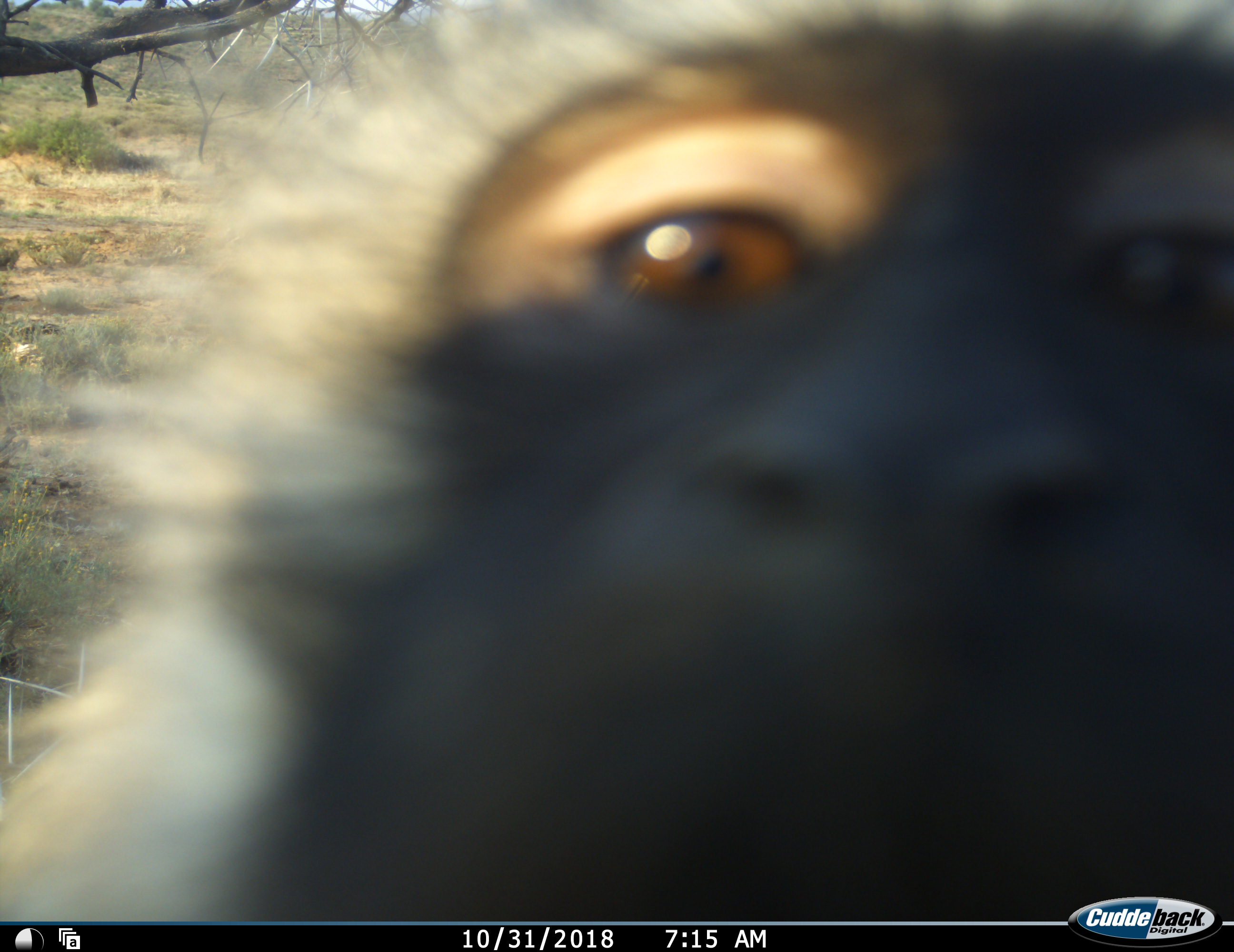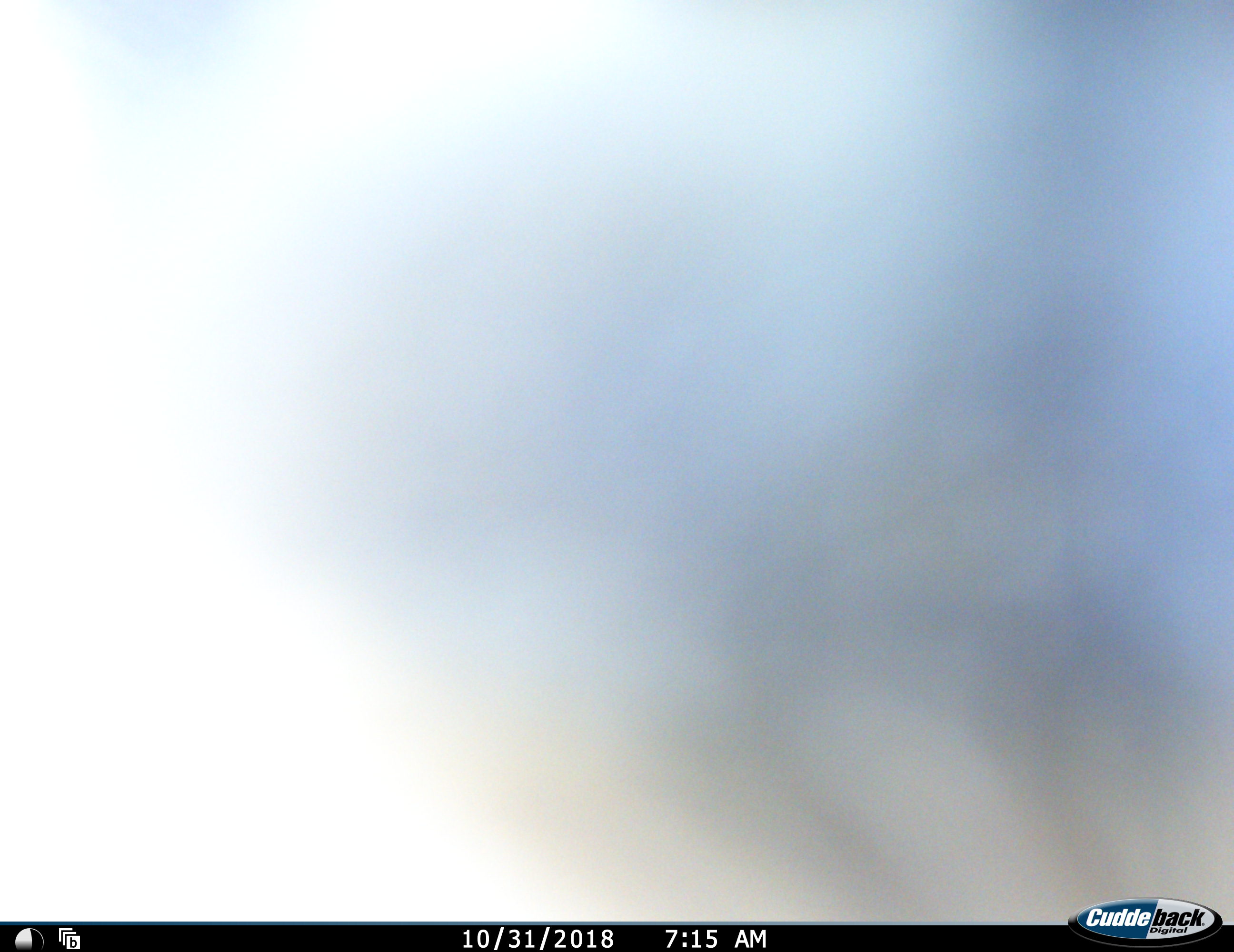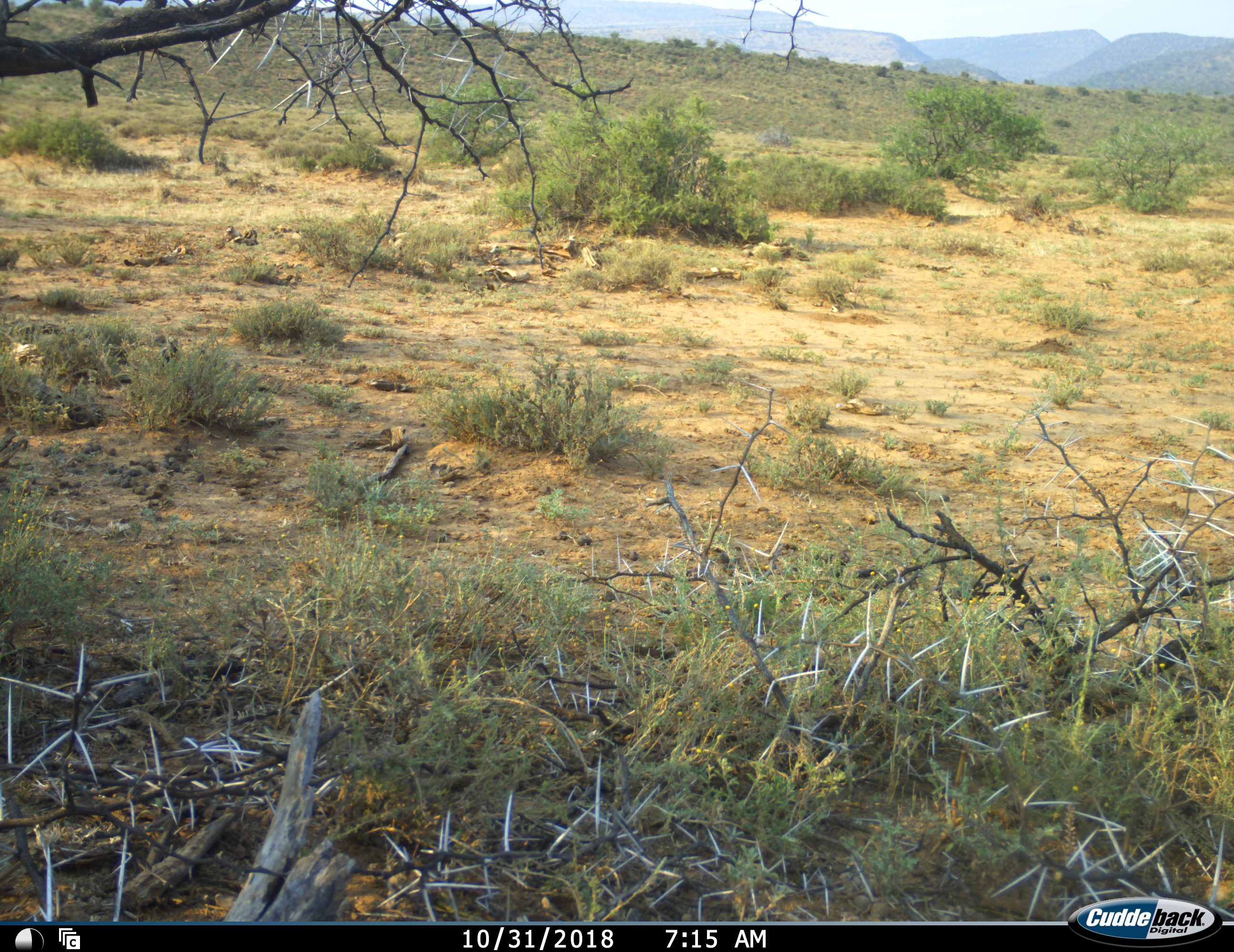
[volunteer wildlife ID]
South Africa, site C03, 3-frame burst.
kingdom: Animalia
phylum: Chordata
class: Mammalia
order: Primates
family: Cercopithecidae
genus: Chlorocebus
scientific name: Chlorocebus pygerythrus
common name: vervet monkey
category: monkeyvervet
Monkeyvervet (vervet monkey) (Chlorocebus pygerythrus), count 1. Behavior (volunteer vote fractions): standing 0%, resting 17%, moving 83%, interacting 17%. Young present (vote fraction): 0%. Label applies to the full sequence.